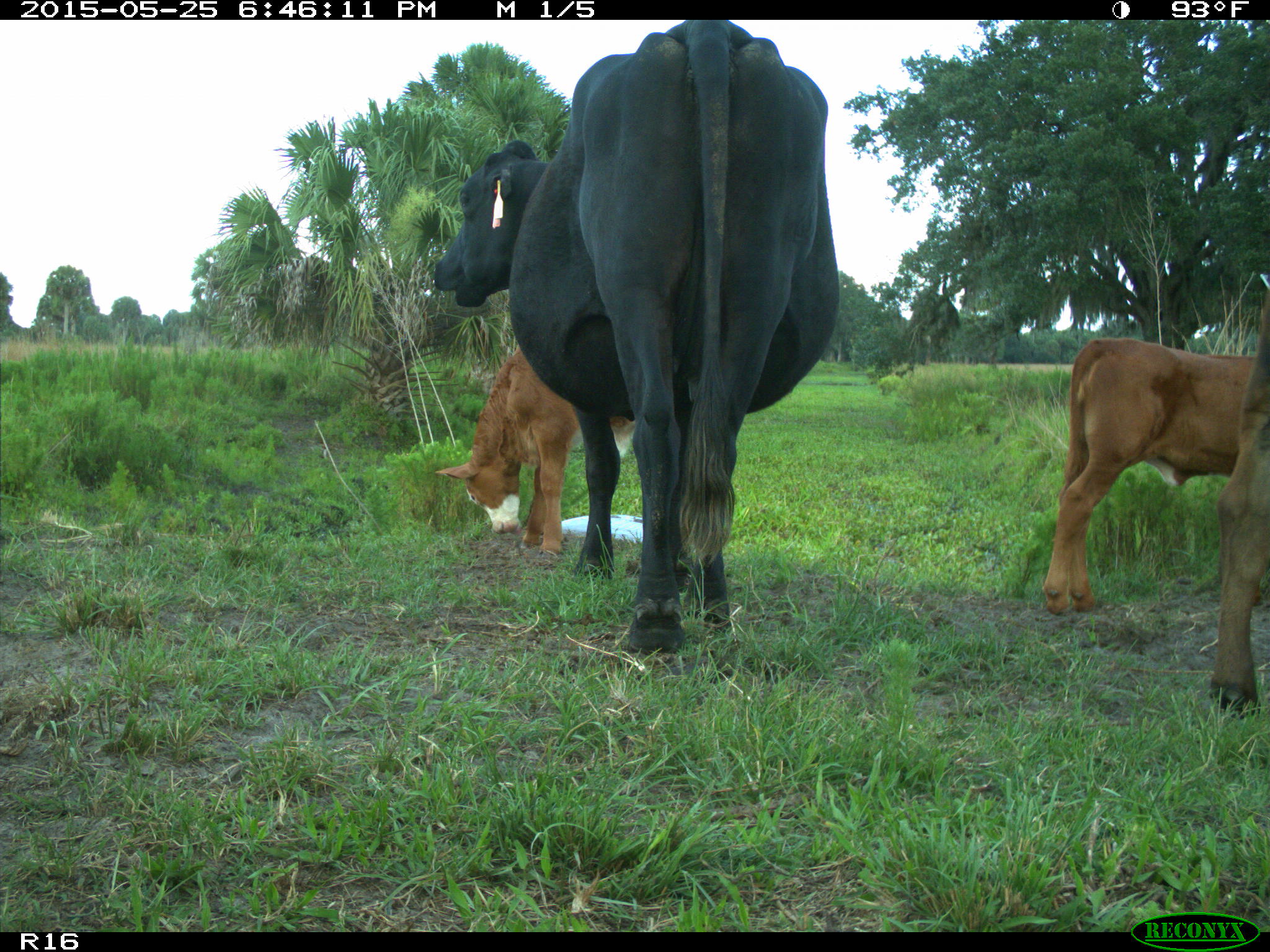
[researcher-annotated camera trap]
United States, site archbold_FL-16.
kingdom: Animalia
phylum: Chordata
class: Mammalia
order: Artiodactyla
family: Bovidae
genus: Bos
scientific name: Bos taurus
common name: domestic cow